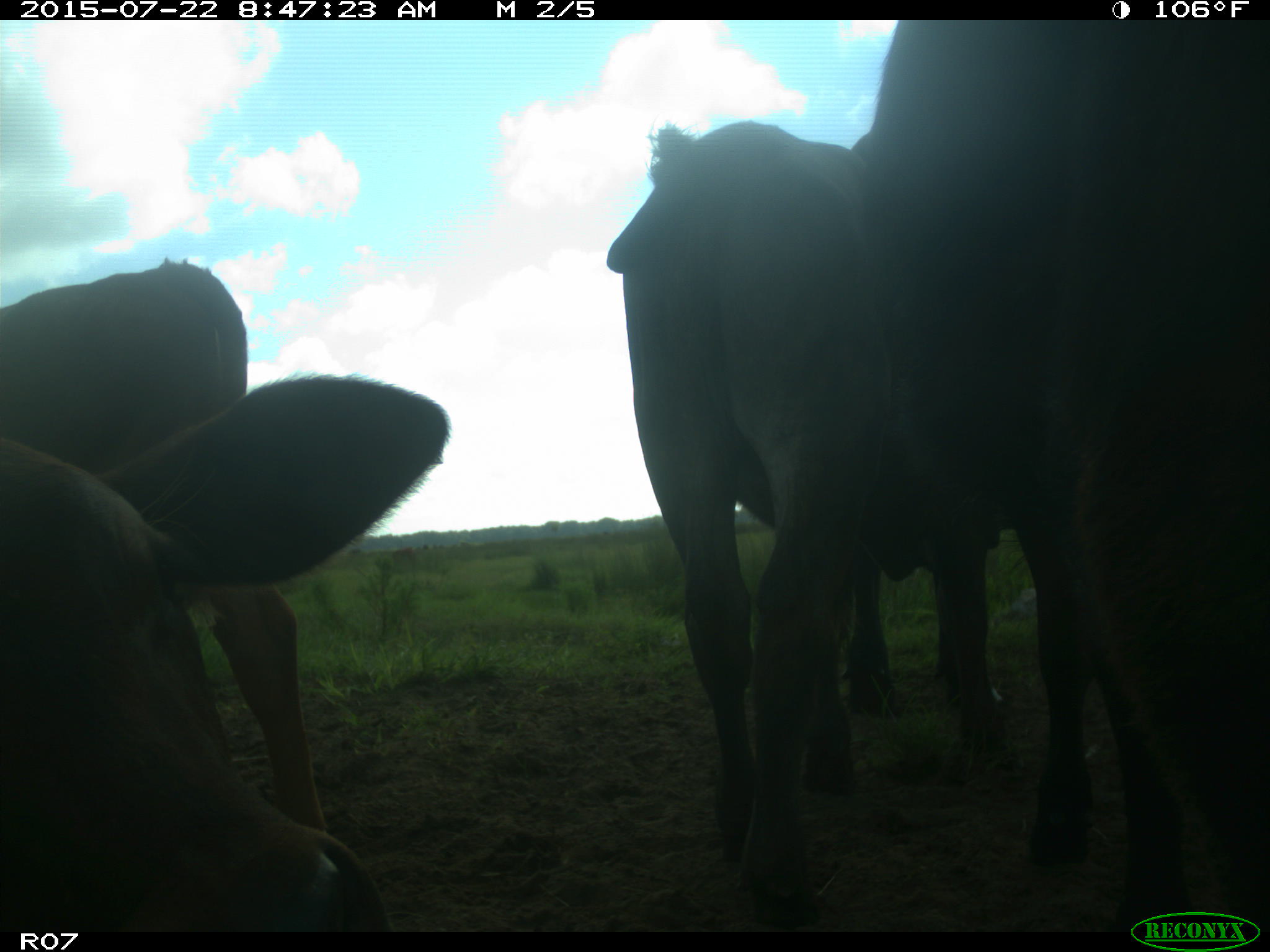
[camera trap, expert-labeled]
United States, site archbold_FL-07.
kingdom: Animalia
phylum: Chordata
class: Mammalia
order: Artiodactyla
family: Suidae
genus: Sus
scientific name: Sus scrofa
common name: wild boar